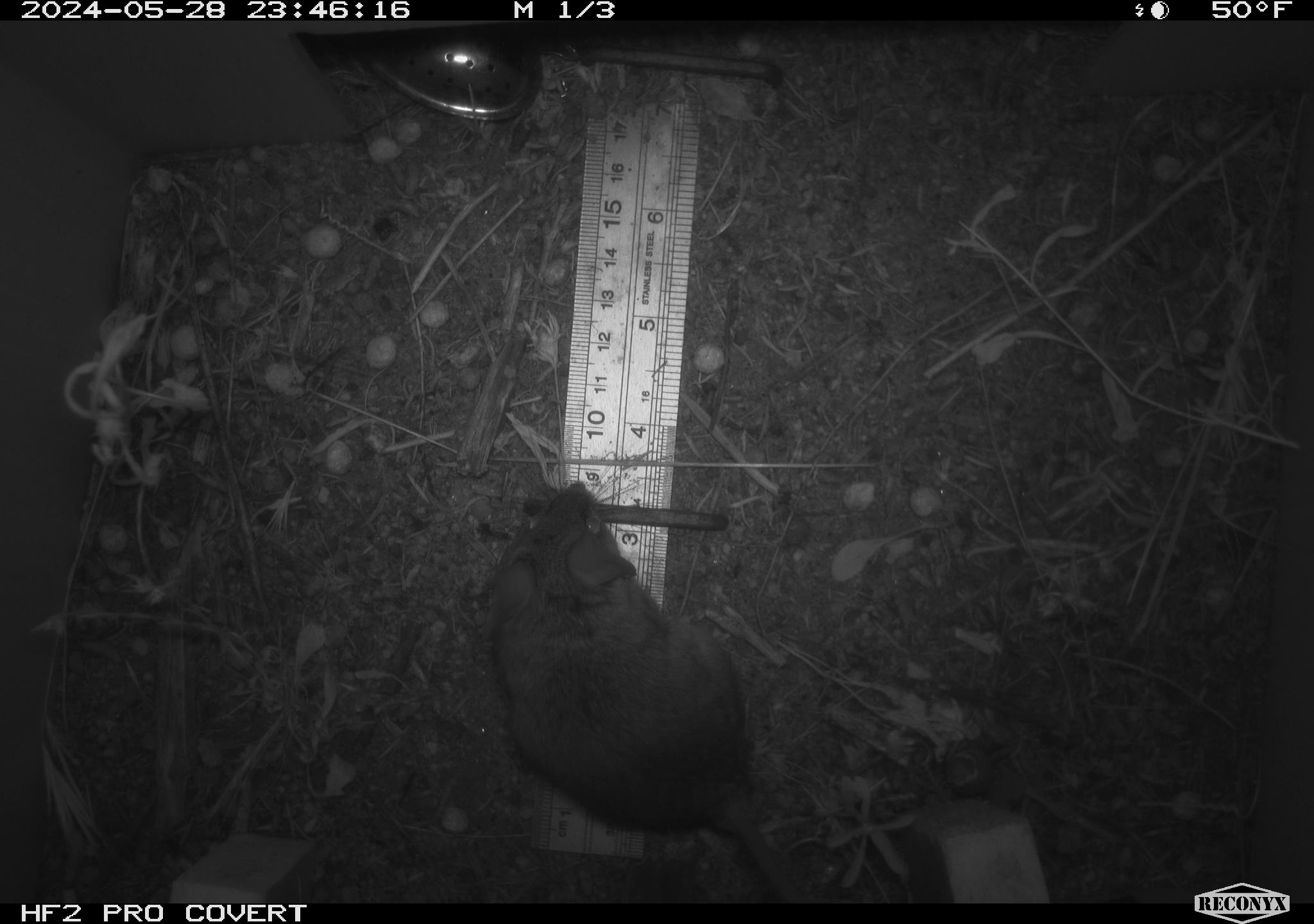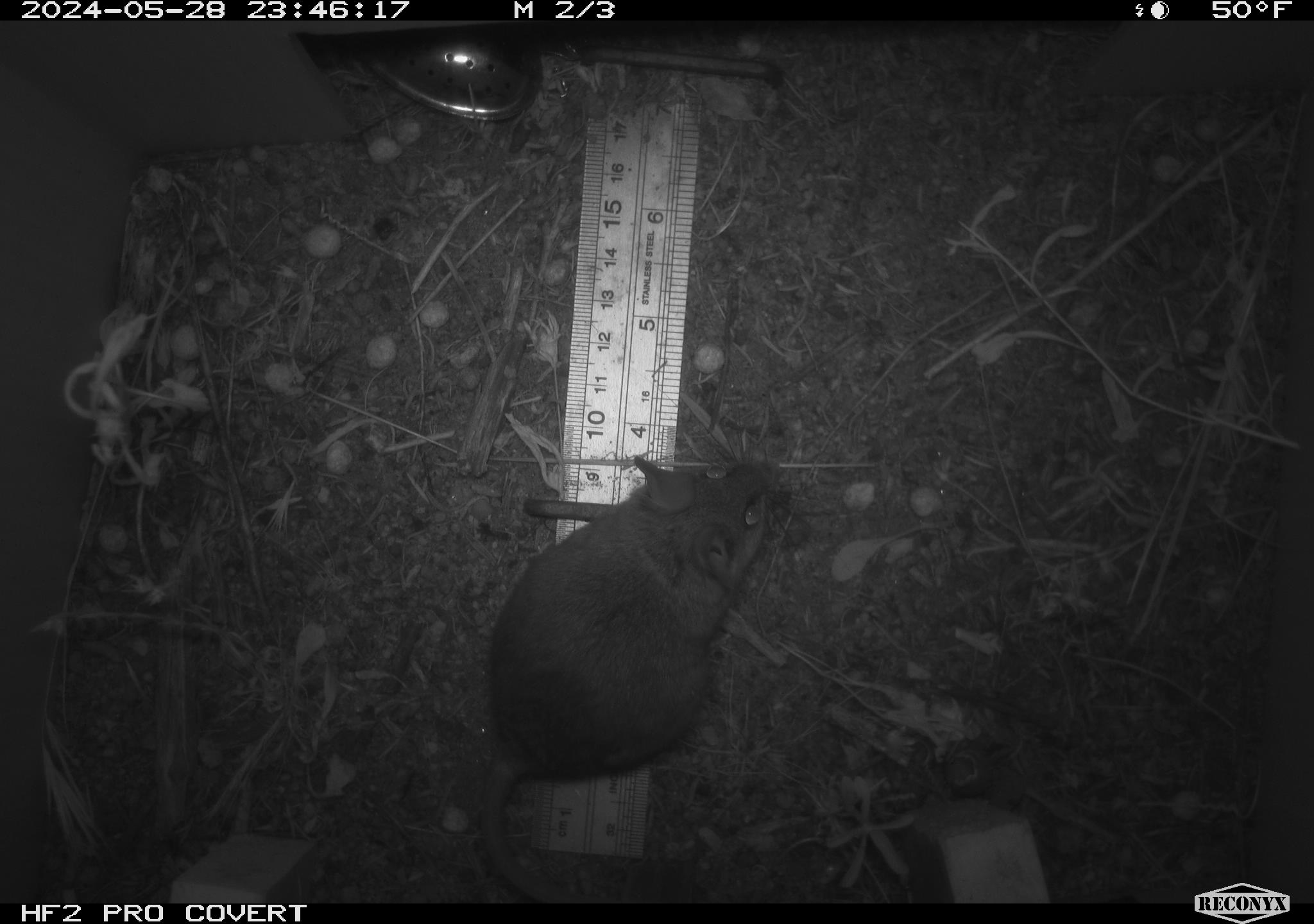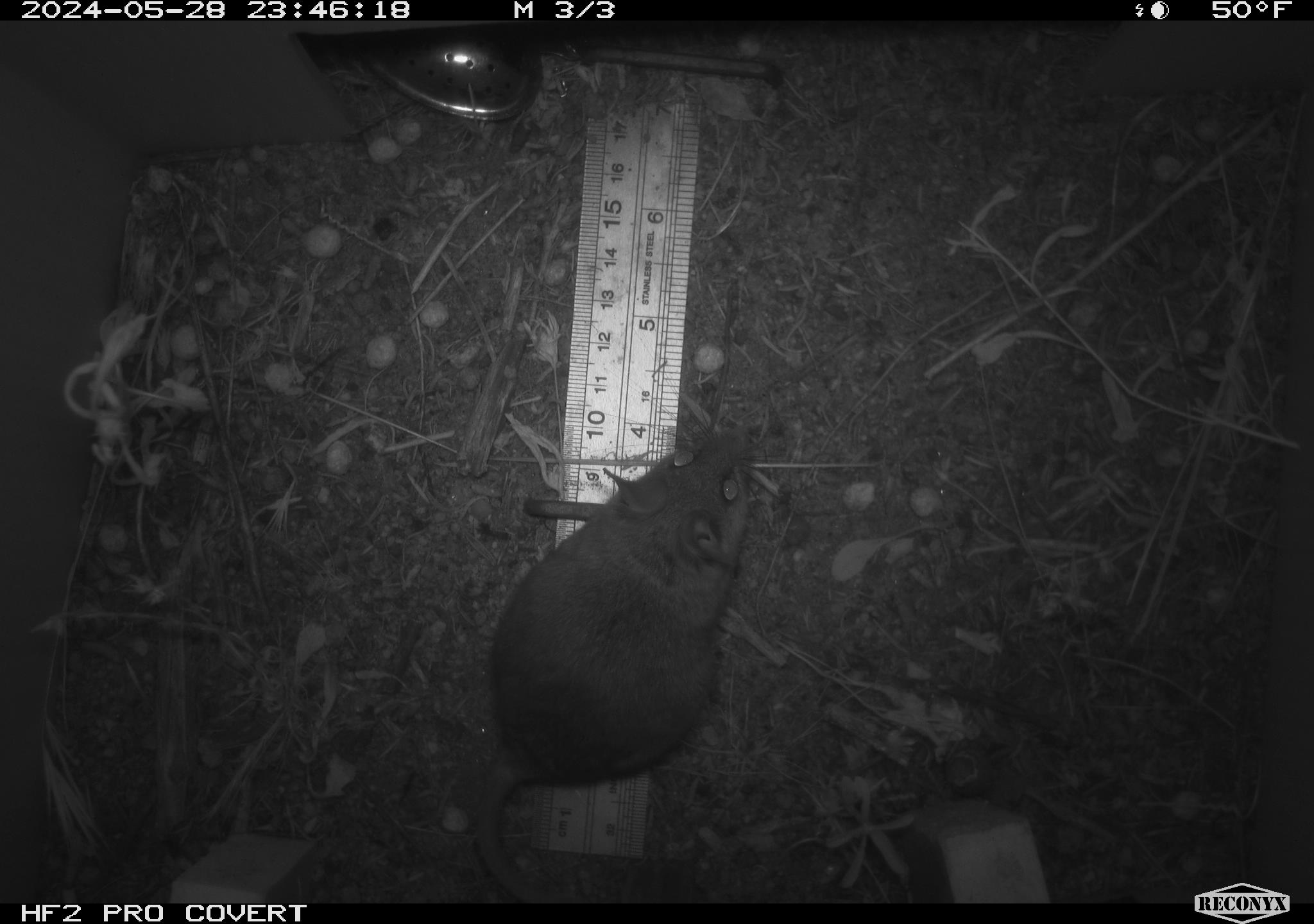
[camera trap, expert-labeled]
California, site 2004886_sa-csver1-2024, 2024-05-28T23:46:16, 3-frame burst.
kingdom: Animalia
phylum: Chordata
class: Mammalia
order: Rodentia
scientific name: Rodentia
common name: rodent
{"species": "rodent (Rodentia)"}